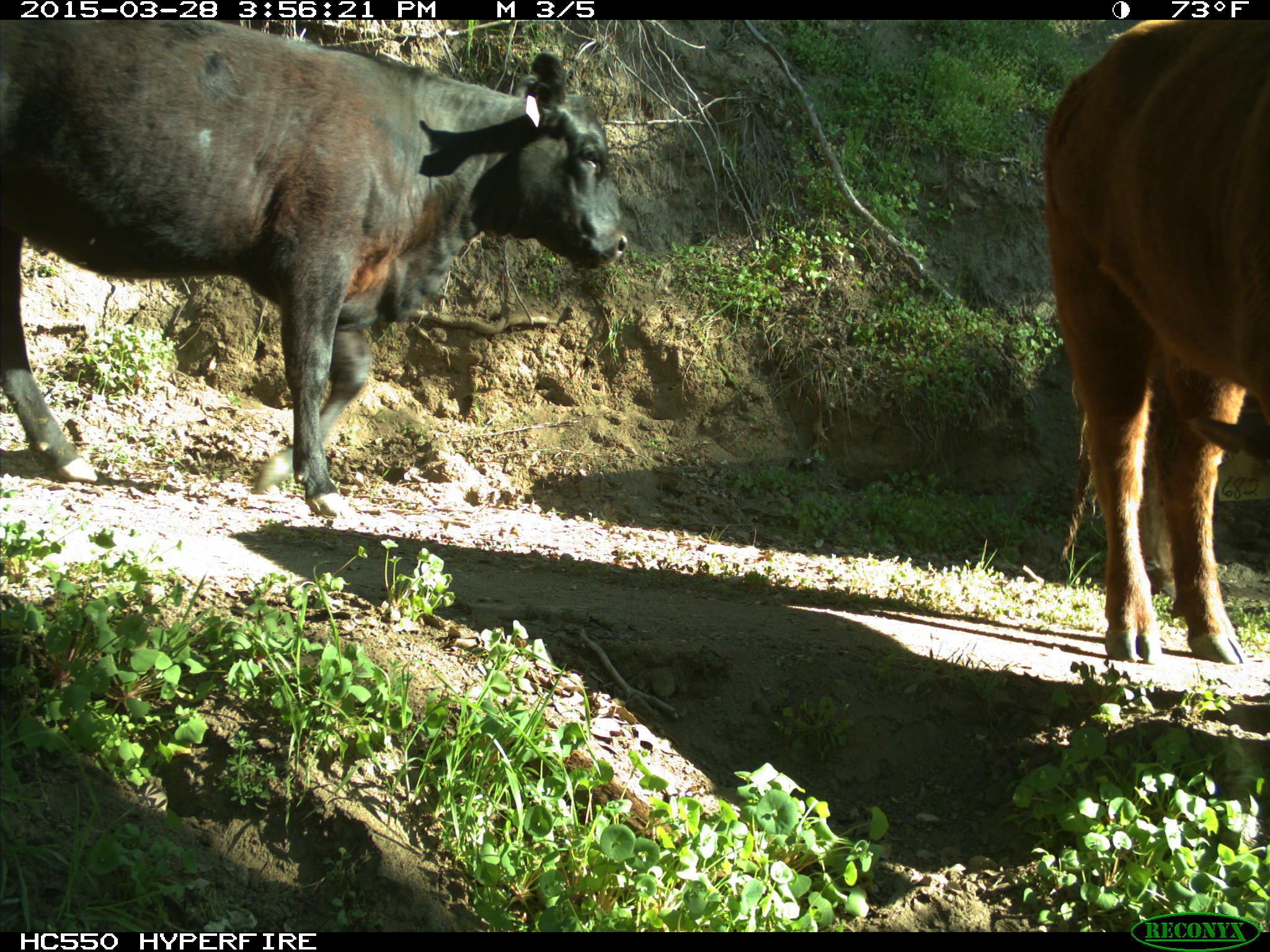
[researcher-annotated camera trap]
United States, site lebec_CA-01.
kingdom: Animalia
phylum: Chordata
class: Mammalia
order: Artiodactyla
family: Bovidae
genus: Bos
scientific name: Bos taurus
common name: domestic cow